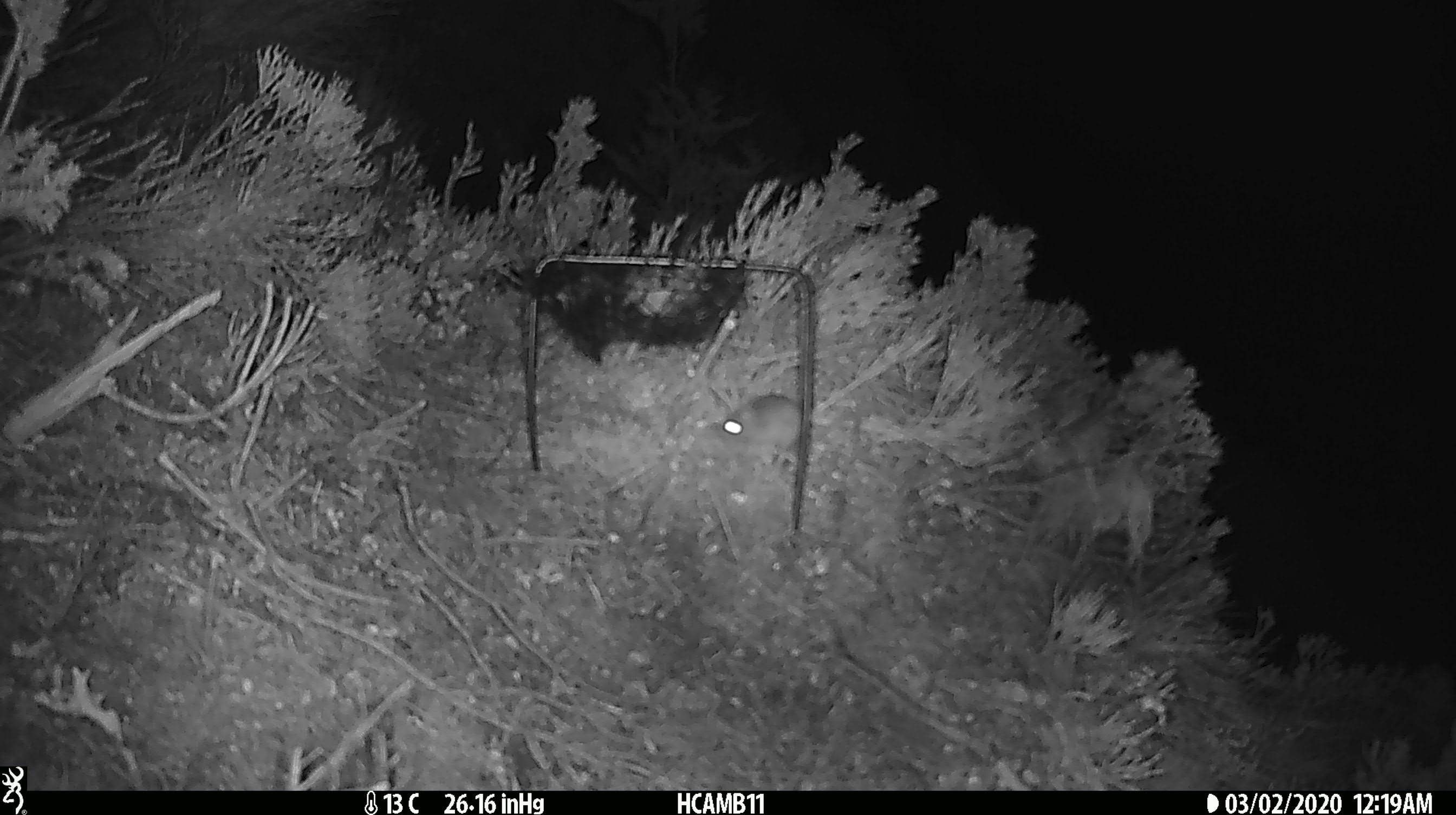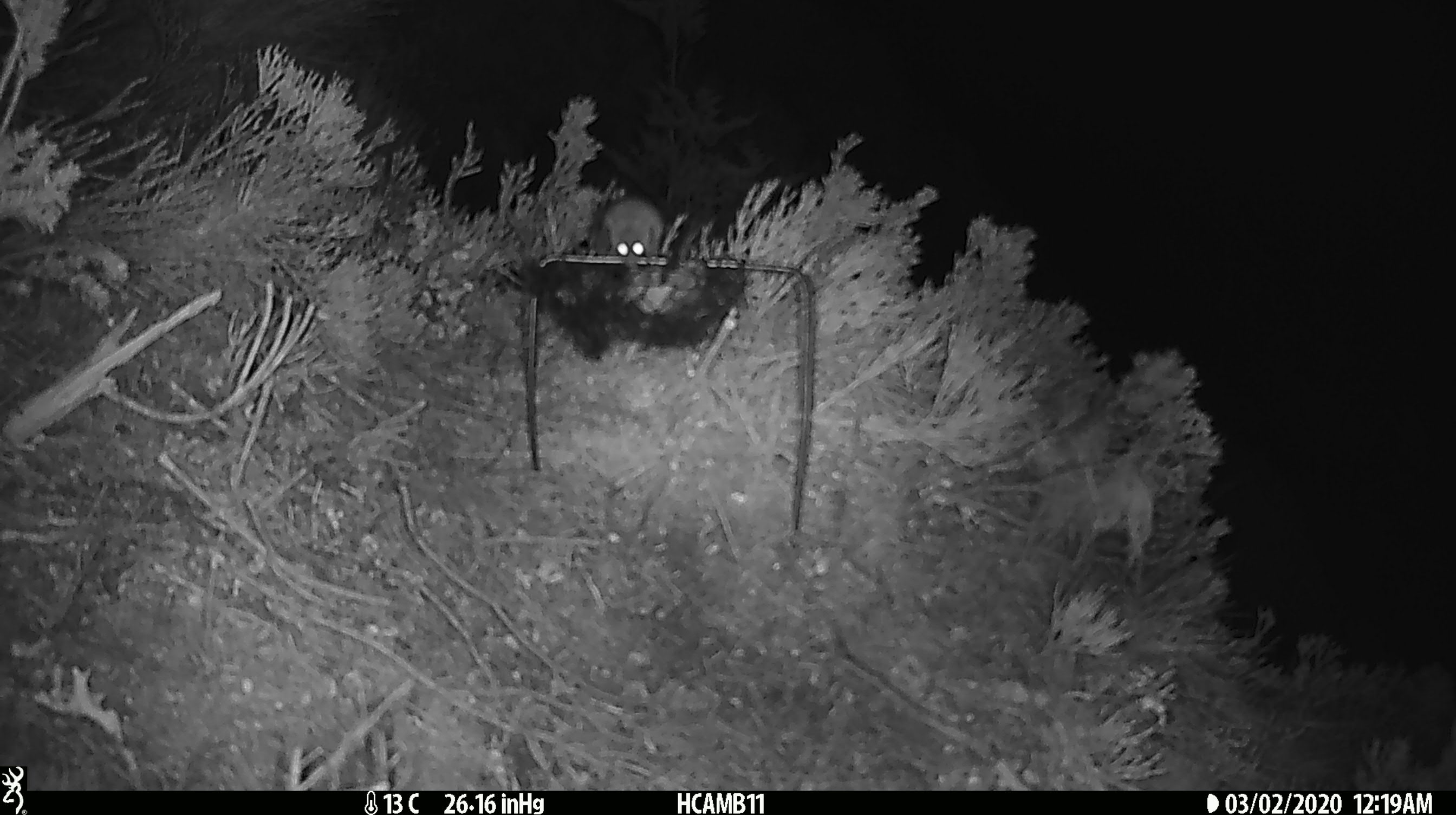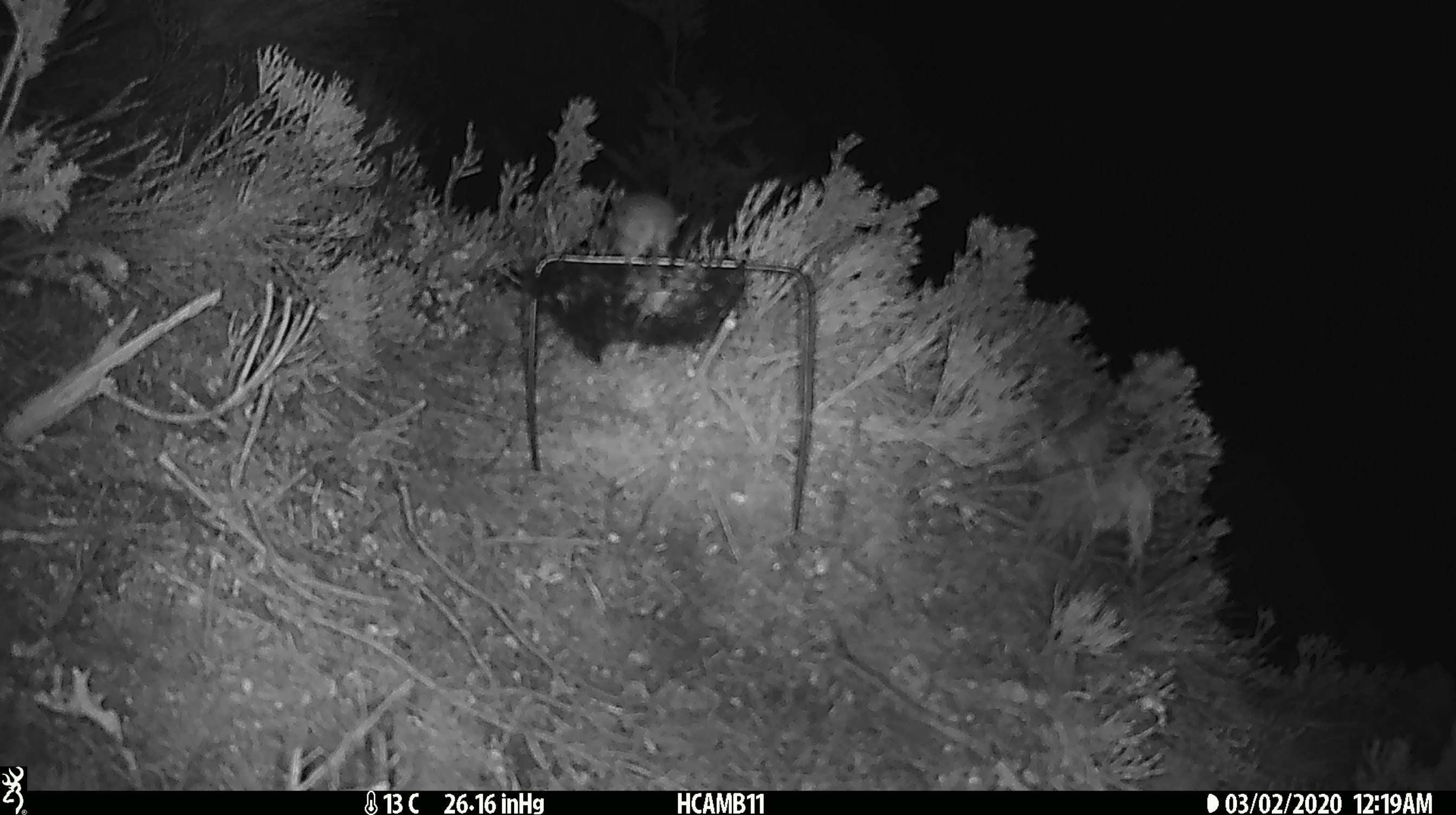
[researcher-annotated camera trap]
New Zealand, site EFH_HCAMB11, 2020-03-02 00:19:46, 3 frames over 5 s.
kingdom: Animalia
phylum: Chordata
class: Mammalia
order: Rodentia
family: Muridae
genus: Mus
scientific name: Mus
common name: mouse